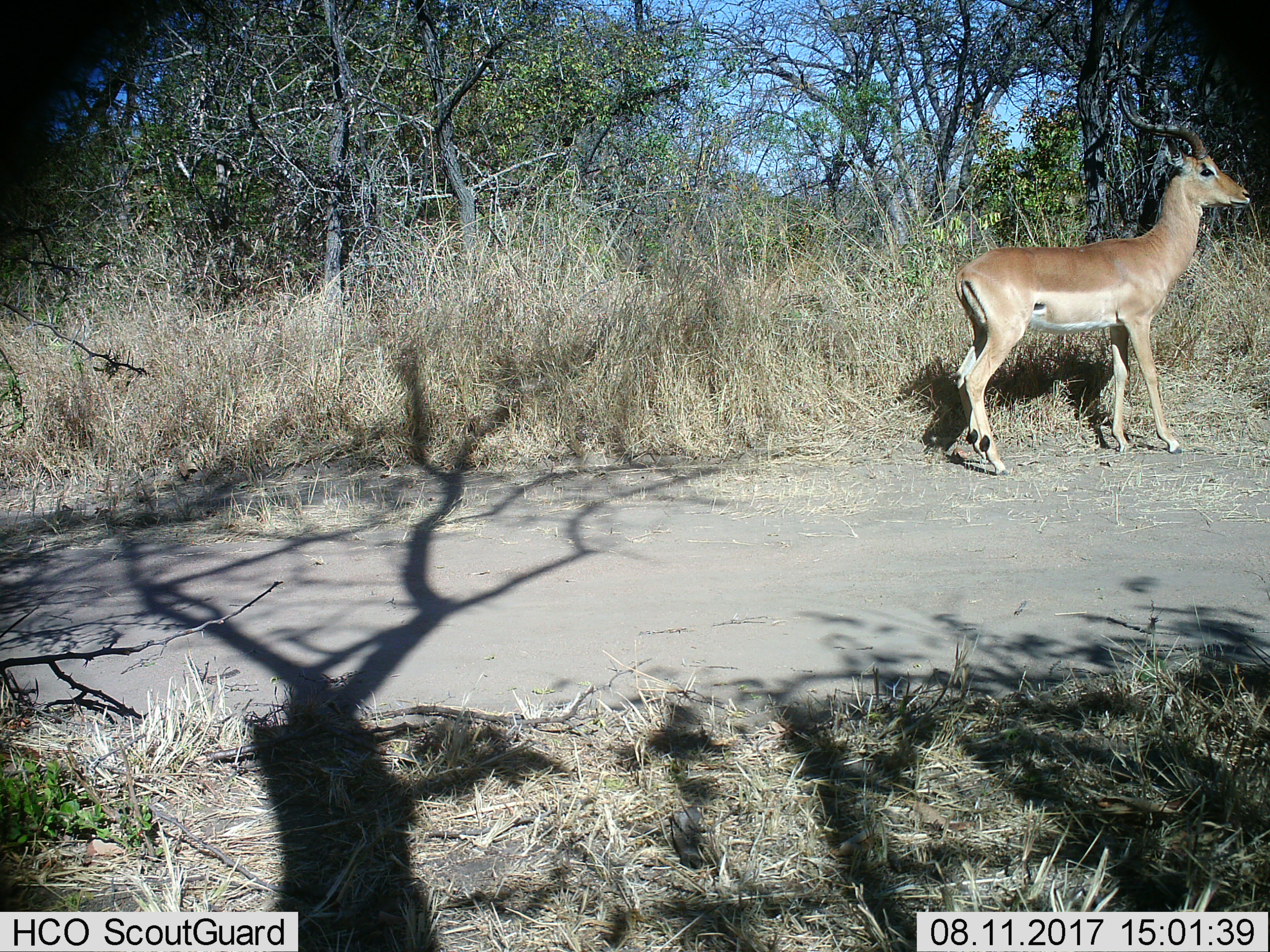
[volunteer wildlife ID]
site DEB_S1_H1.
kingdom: Animalia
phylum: Chordata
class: Mammalia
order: Artiodactyla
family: Bovidae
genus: Aepyceros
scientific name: Aepyceros melampus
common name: impala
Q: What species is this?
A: Impala (Aepyceros melampus).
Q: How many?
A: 1.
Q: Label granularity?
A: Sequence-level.